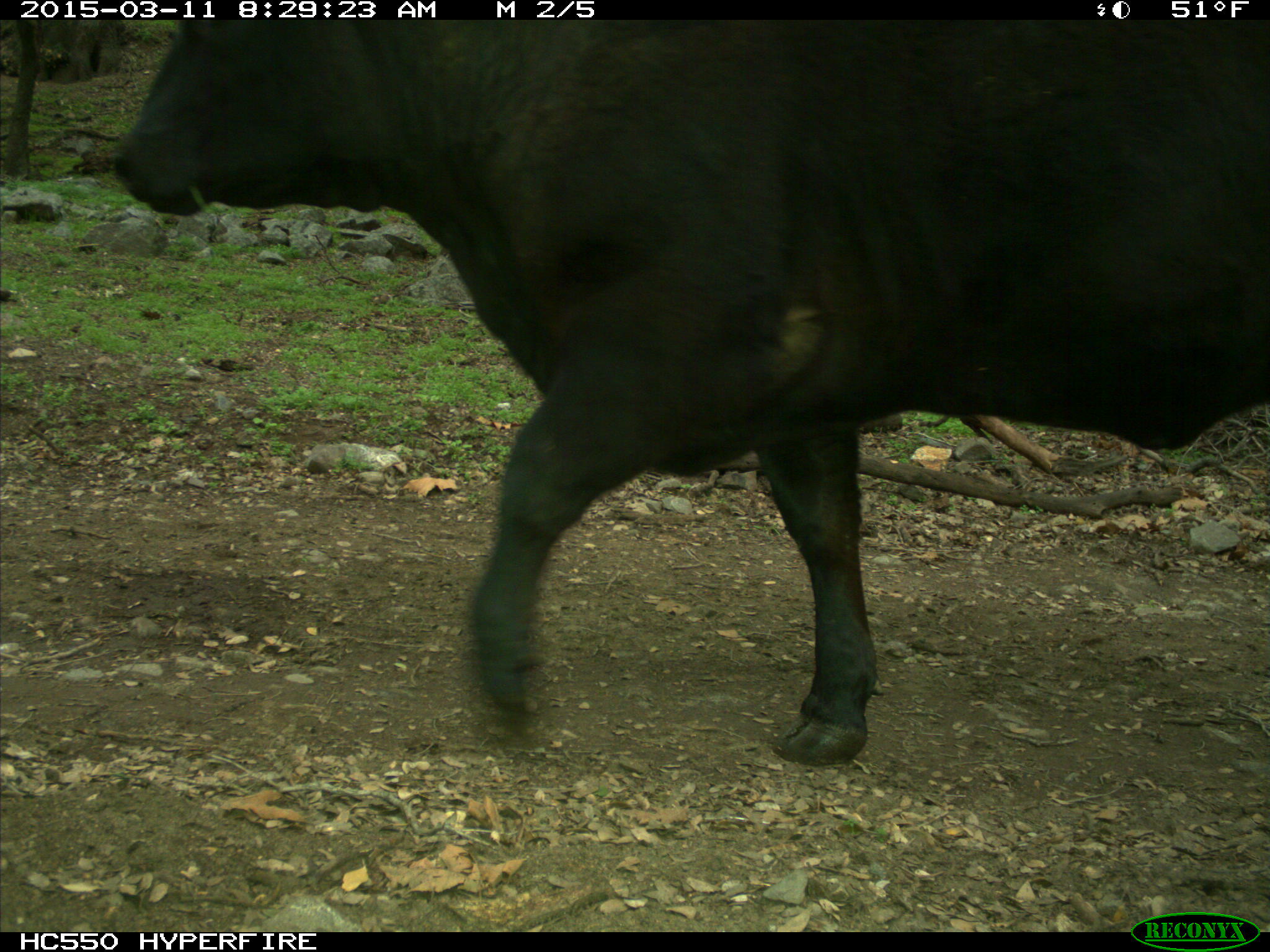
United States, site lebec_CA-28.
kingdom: Animalia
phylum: Chordata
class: Mammalia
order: Artiodactyla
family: Bovidae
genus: Bos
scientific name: Bos taurus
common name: domestic cow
Bos taurus (domestic cow).